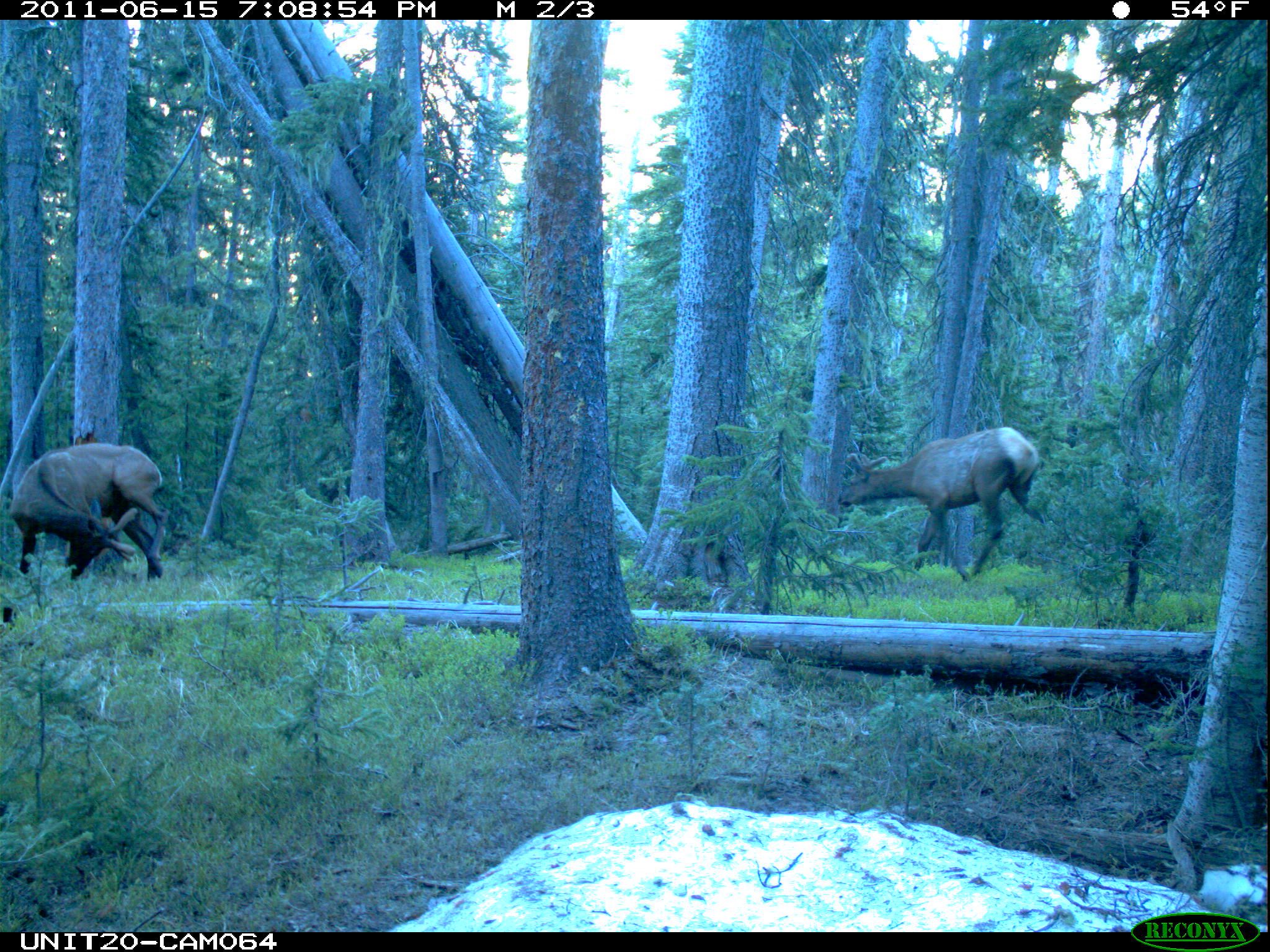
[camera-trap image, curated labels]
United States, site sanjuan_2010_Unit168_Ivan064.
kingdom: Animalia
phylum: Chordata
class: Mammalia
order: Artiodactyla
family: Cervidae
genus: Cervus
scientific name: Cervus elaphus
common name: red deer